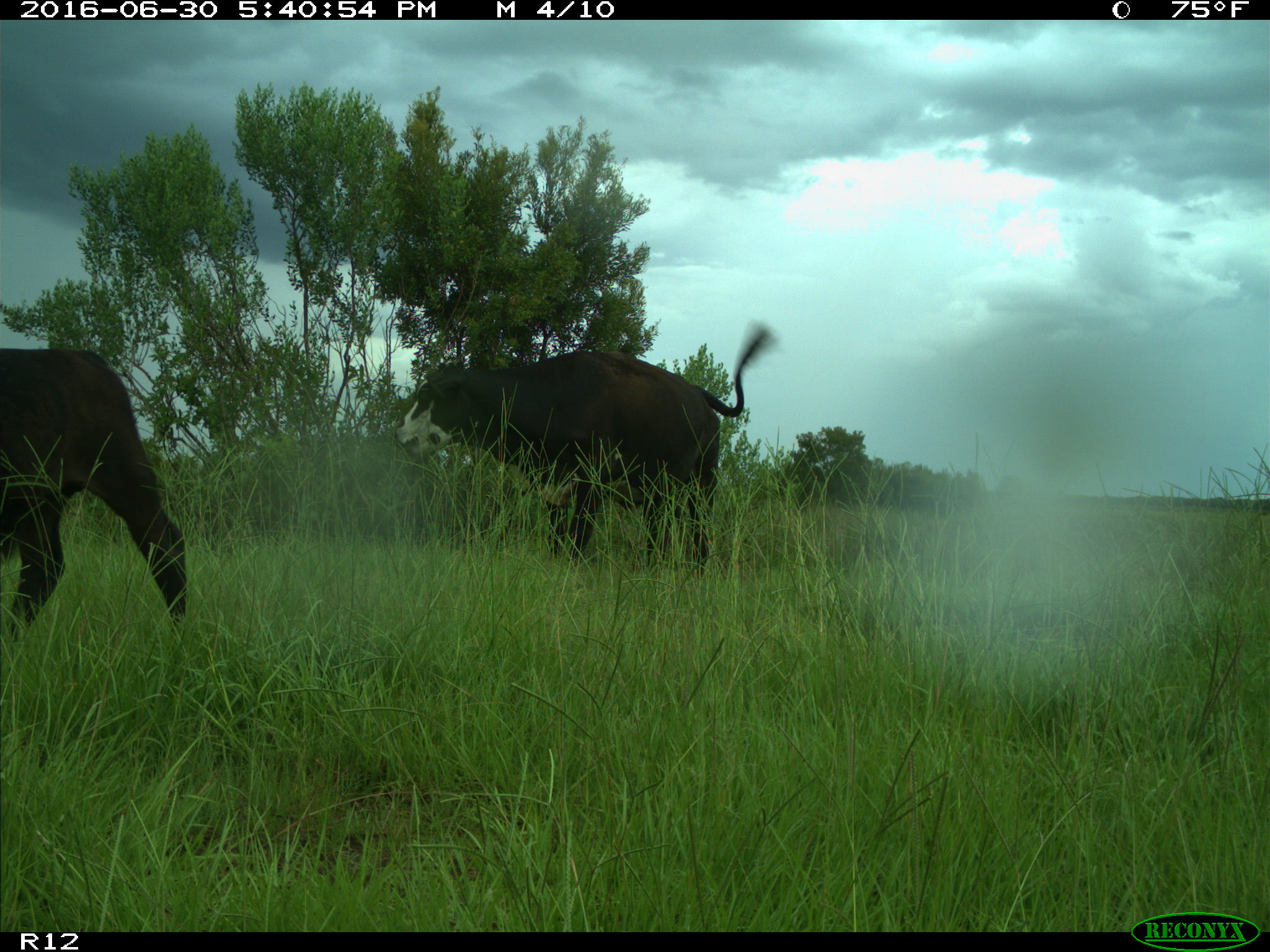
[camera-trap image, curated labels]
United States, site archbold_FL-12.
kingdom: Animalia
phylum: Chordata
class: Mammalia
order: Artiodactyla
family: Bovidae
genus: Bos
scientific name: Bos taurus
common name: domestic cow